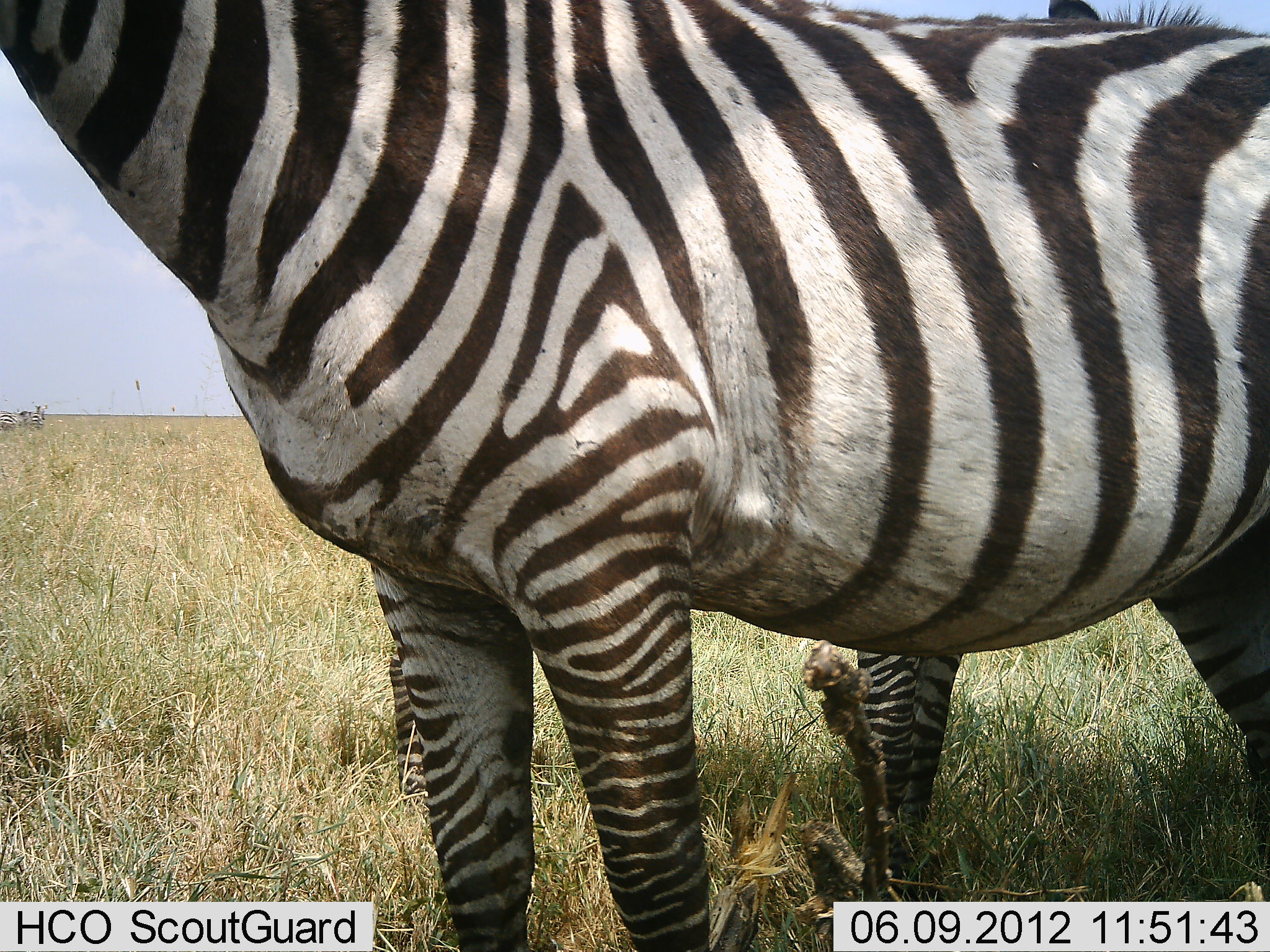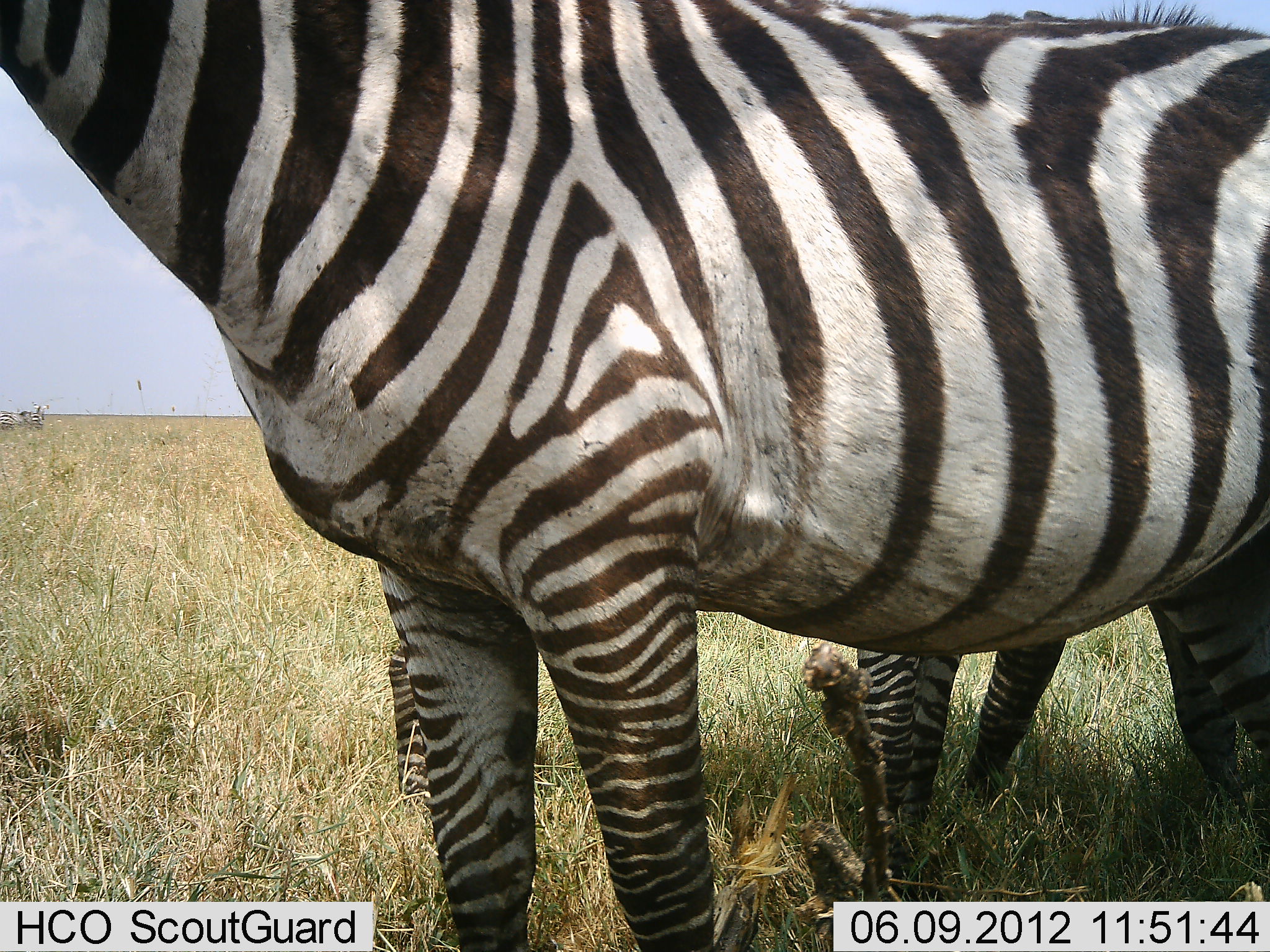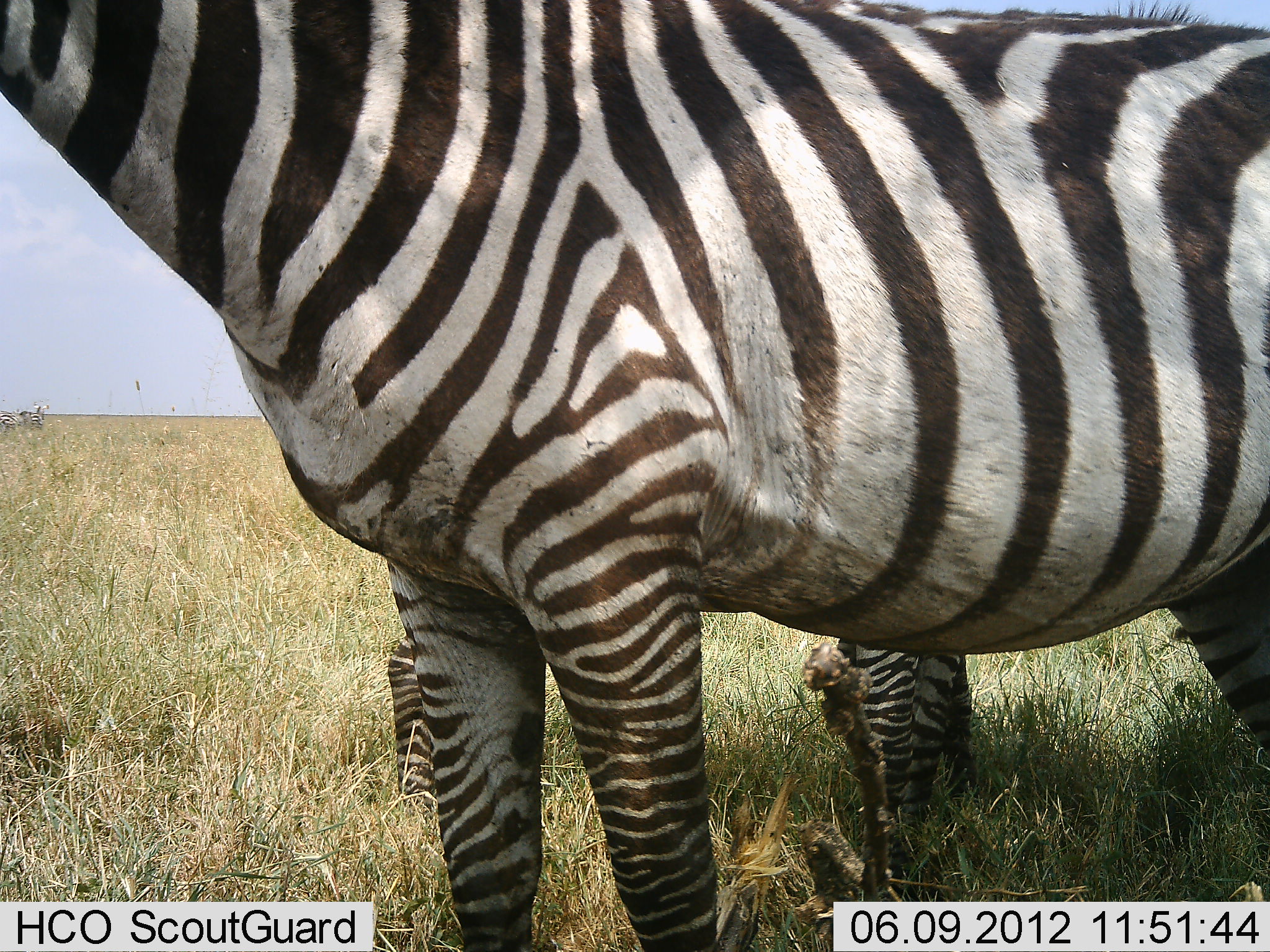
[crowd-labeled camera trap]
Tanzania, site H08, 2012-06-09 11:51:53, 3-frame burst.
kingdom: Animalia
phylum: Chordata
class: Mammalia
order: Perissodactyla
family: Equidae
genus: Equus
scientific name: Equus quagga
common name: plains zebra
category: zebra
Zebra (plains zebra) (Equus quagga), count 2. Behavior (volunteer vote fractions): standing 100%, resting 0%, moving 20%, interacting 0%. Young present (vote fraction): 20%. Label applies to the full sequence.